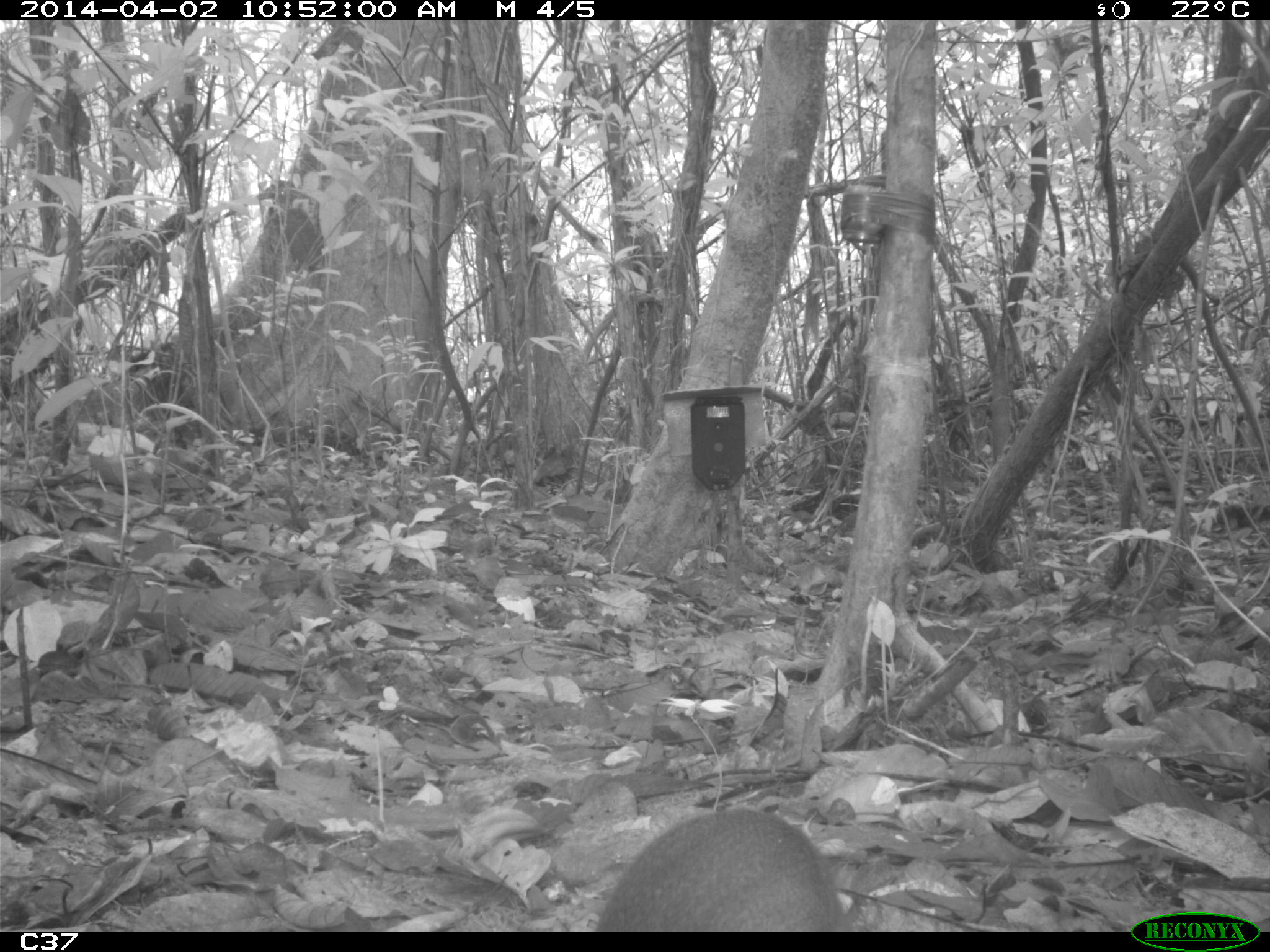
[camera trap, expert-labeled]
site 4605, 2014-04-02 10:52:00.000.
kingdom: Animalia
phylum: Chordata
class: Mammalia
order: Rodentia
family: Dasyproctidae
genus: Myoprocta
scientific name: Myoprocta pratti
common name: green acouchi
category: myoprocta pratii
Myoprocta pratii (green acouchi) (Myoprocta pratti), count 1, age adult.